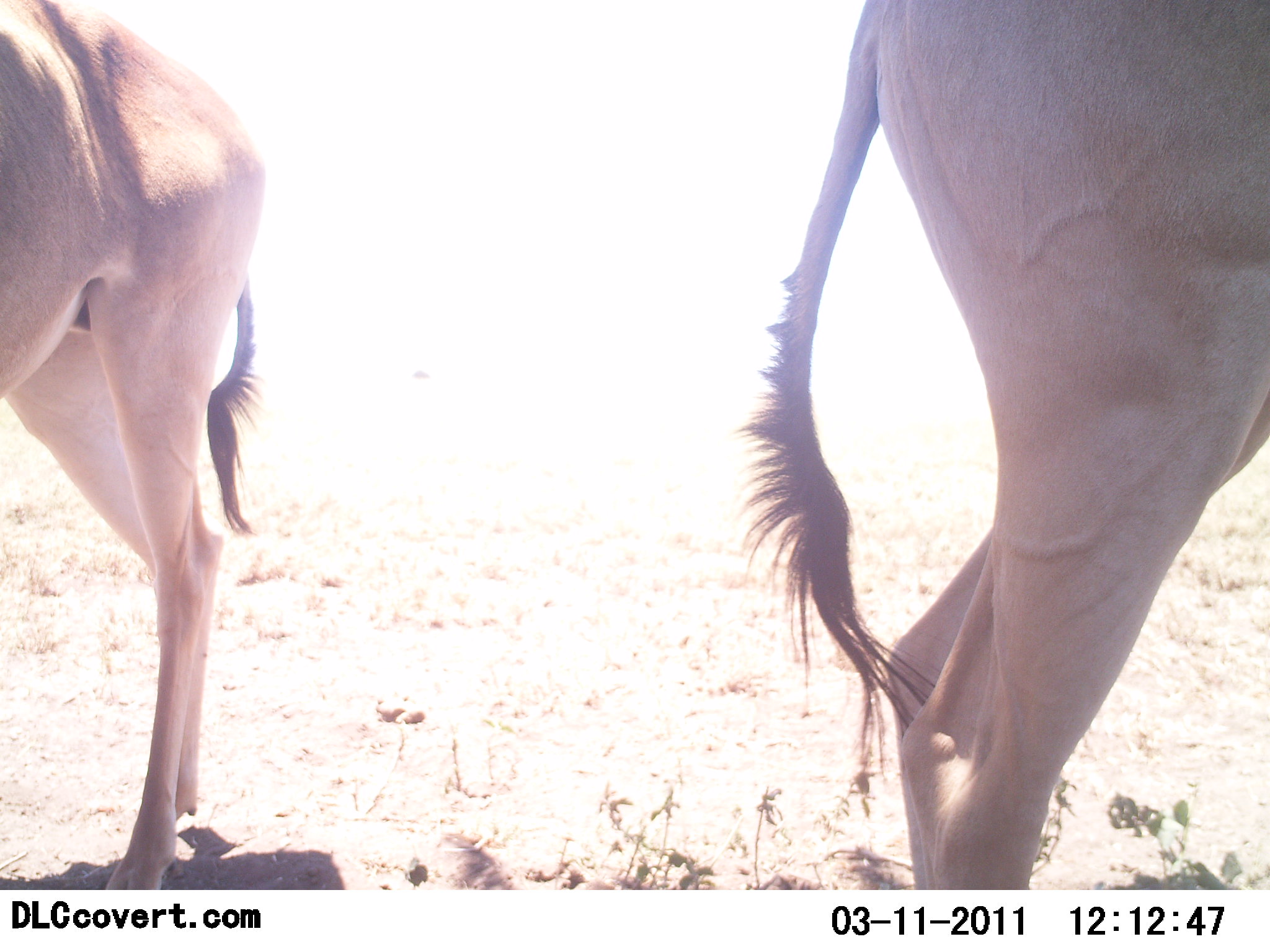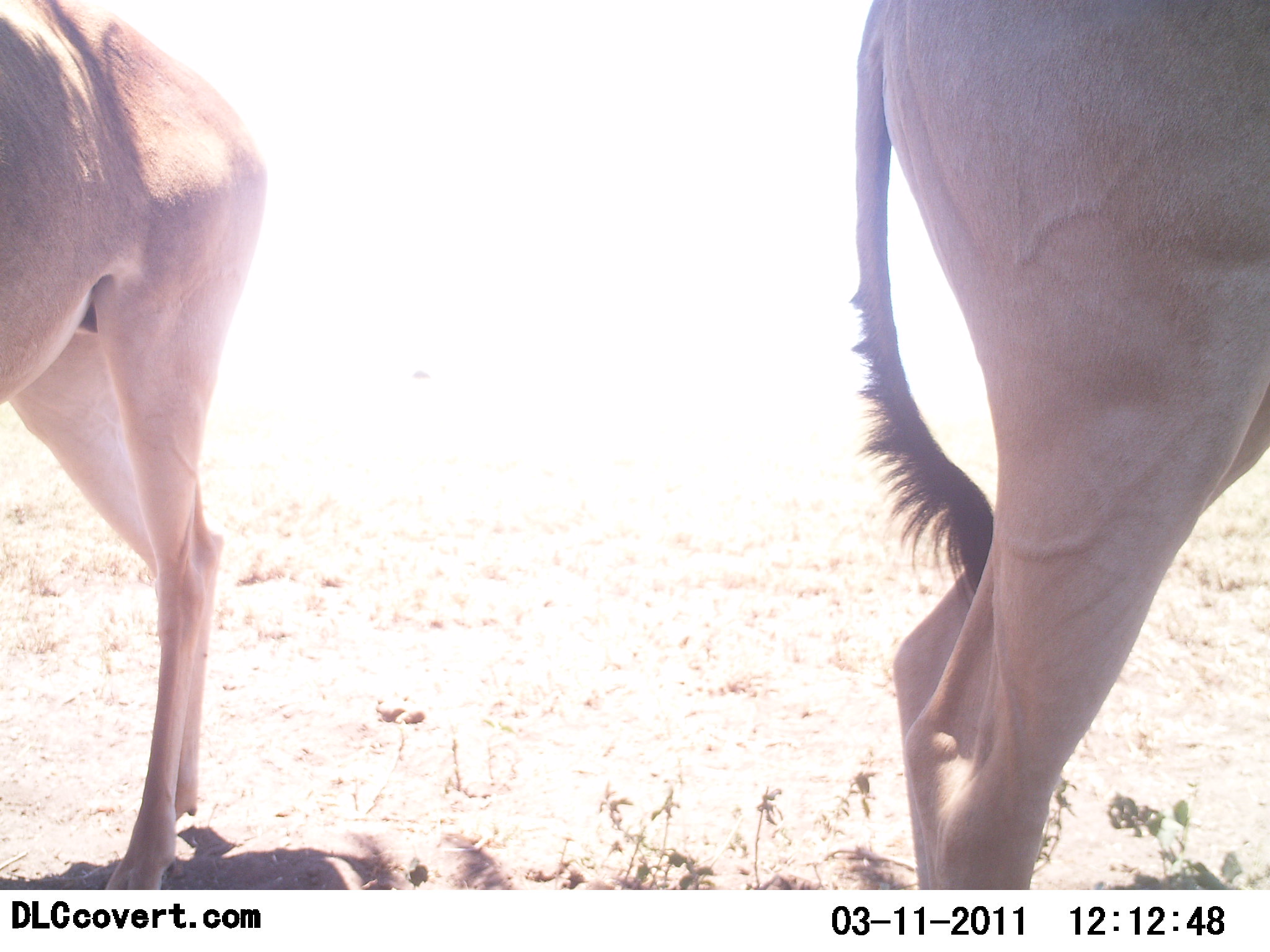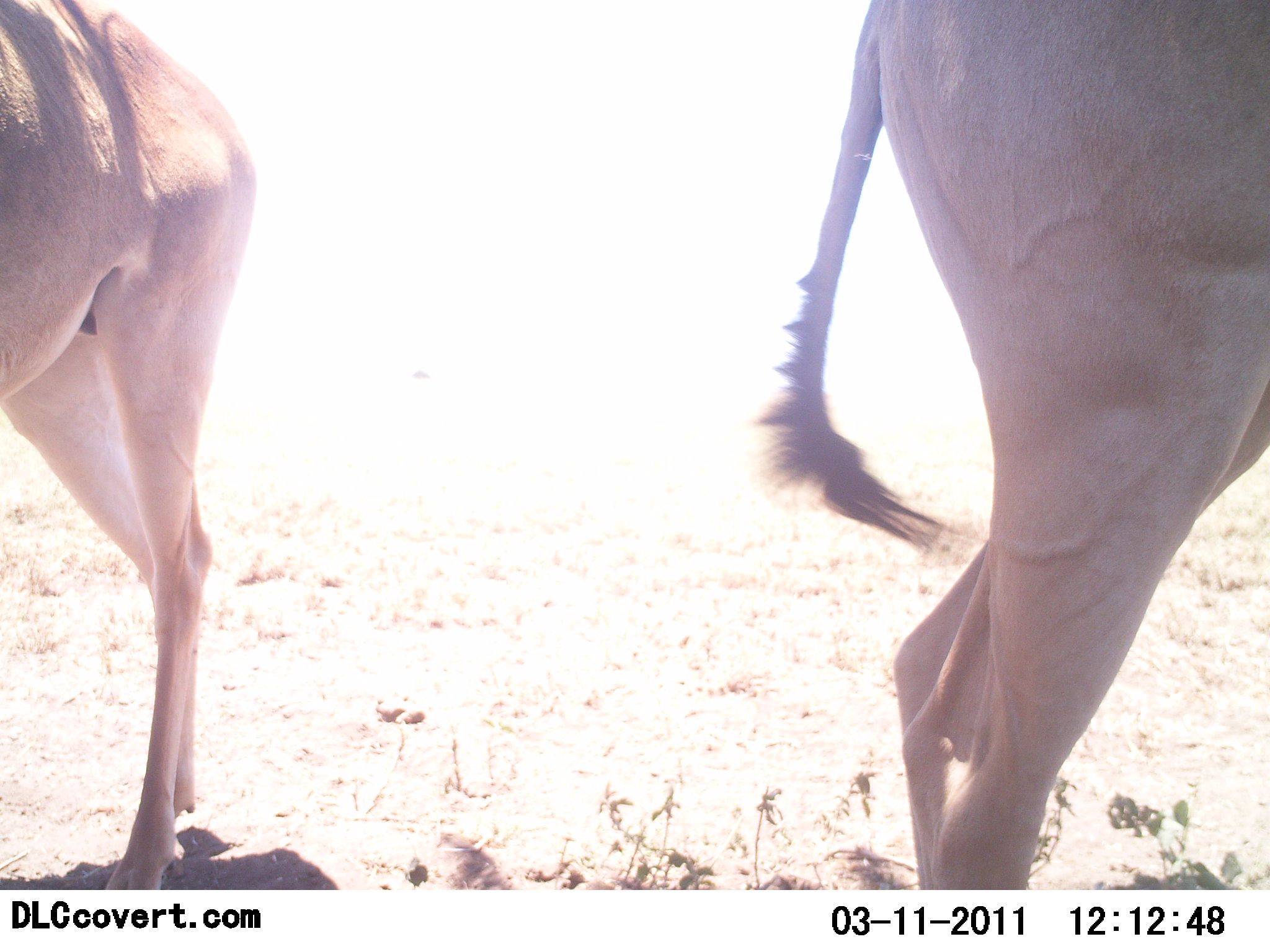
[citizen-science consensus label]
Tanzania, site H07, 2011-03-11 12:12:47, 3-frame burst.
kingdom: Animalia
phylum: Chordata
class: Mammalia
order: Artiodactyla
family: Bovidae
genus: Alcelaphus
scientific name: Alcelaphus buselaphus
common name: hartebeest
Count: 2.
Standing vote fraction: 100%.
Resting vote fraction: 0%.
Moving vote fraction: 0%.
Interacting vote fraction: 0%.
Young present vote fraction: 0%.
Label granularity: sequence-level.